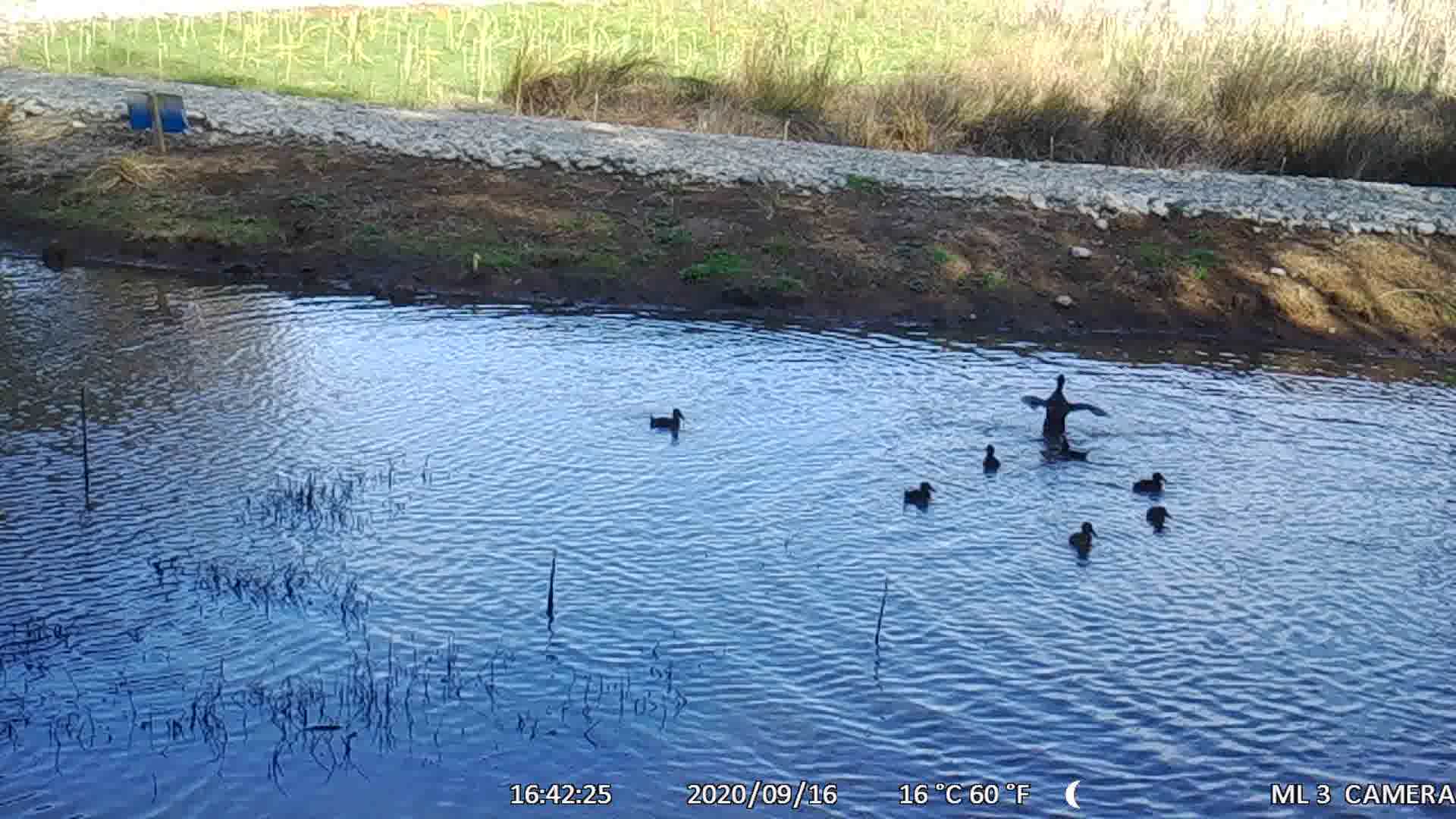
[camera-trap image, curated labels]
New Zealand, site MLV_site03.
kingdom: Animalia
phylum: Chordata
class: Aves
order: Anseriformes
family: Anatidae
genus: Anas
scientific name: Anas chlorotis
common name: brown teal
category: pateke